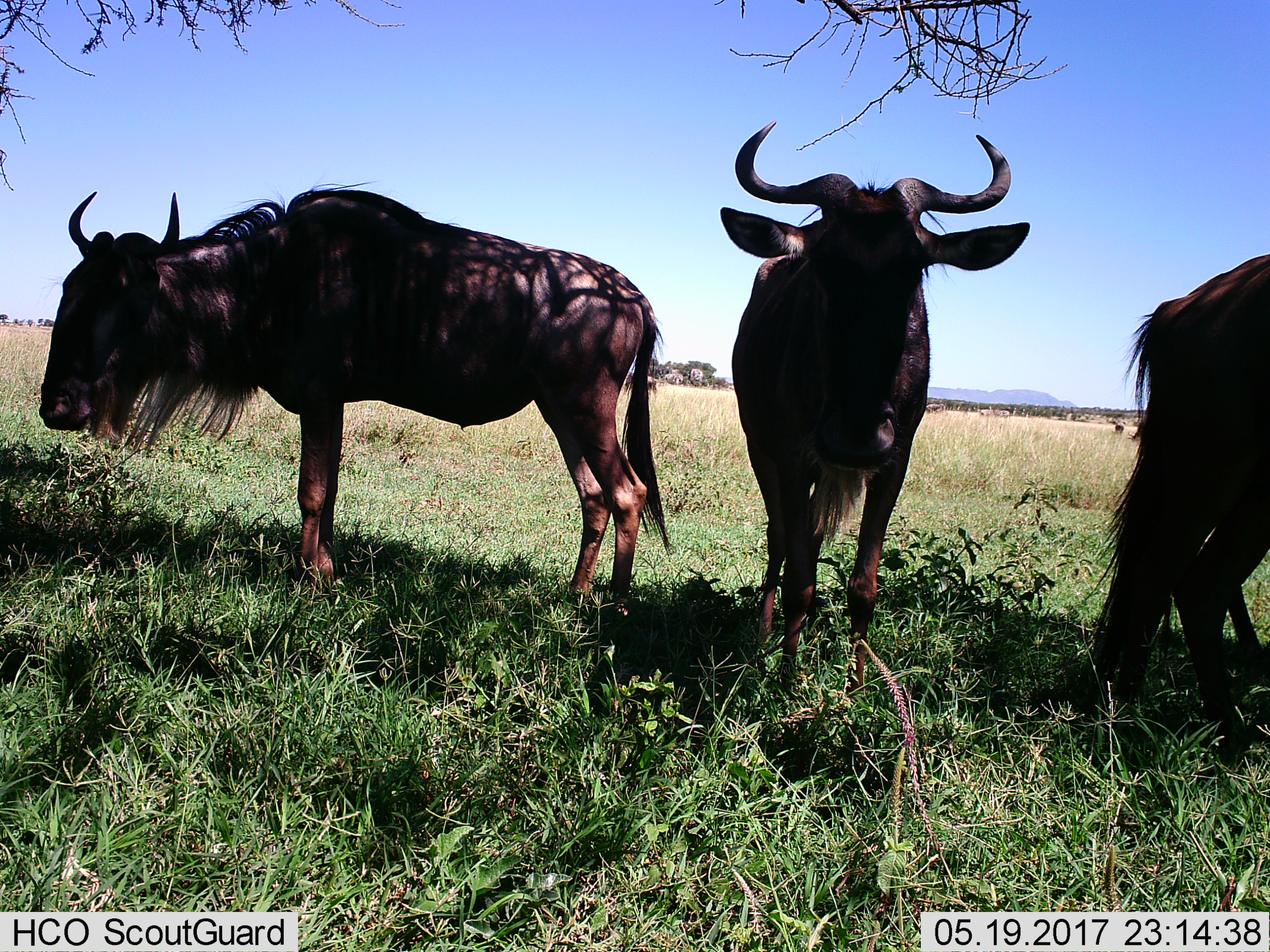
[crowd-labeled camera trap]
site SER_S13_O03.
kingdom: Animalia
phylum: Chordata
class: Mammalia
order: Artiodactyla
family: Bovidae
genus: Connochaetes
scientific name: Connochaetes taurinus taurinus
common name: blue wildebeest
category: wildebeestblue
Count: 3.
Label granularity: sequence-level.